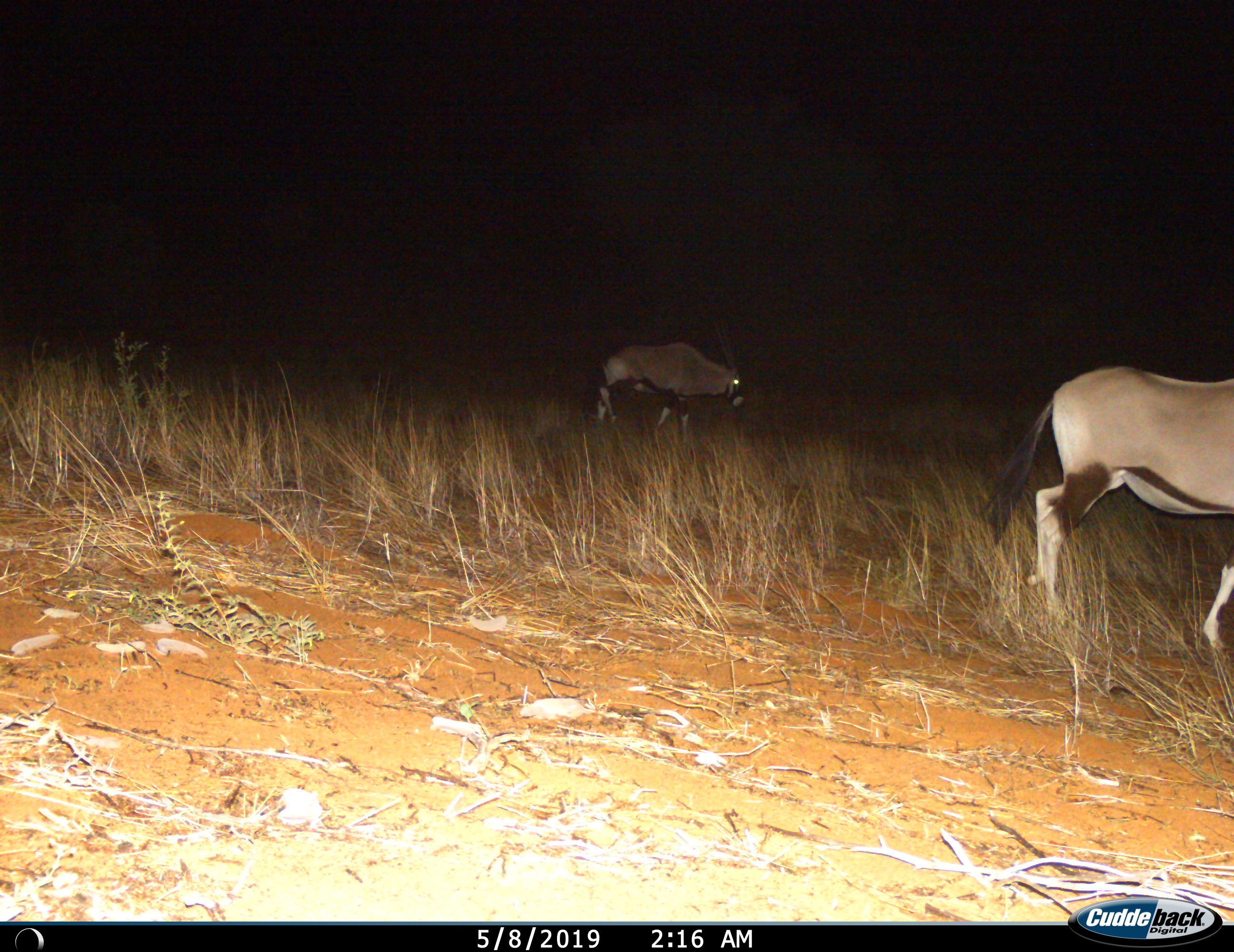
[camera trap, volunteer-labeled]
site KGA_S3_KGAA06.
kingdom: Animalia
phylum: Chordata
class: Mammalia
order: Artiodactyla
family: Bovidae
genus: Oryx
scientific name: Oryx gazella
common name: gemsbok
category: oryx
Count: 2.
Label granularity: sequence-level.